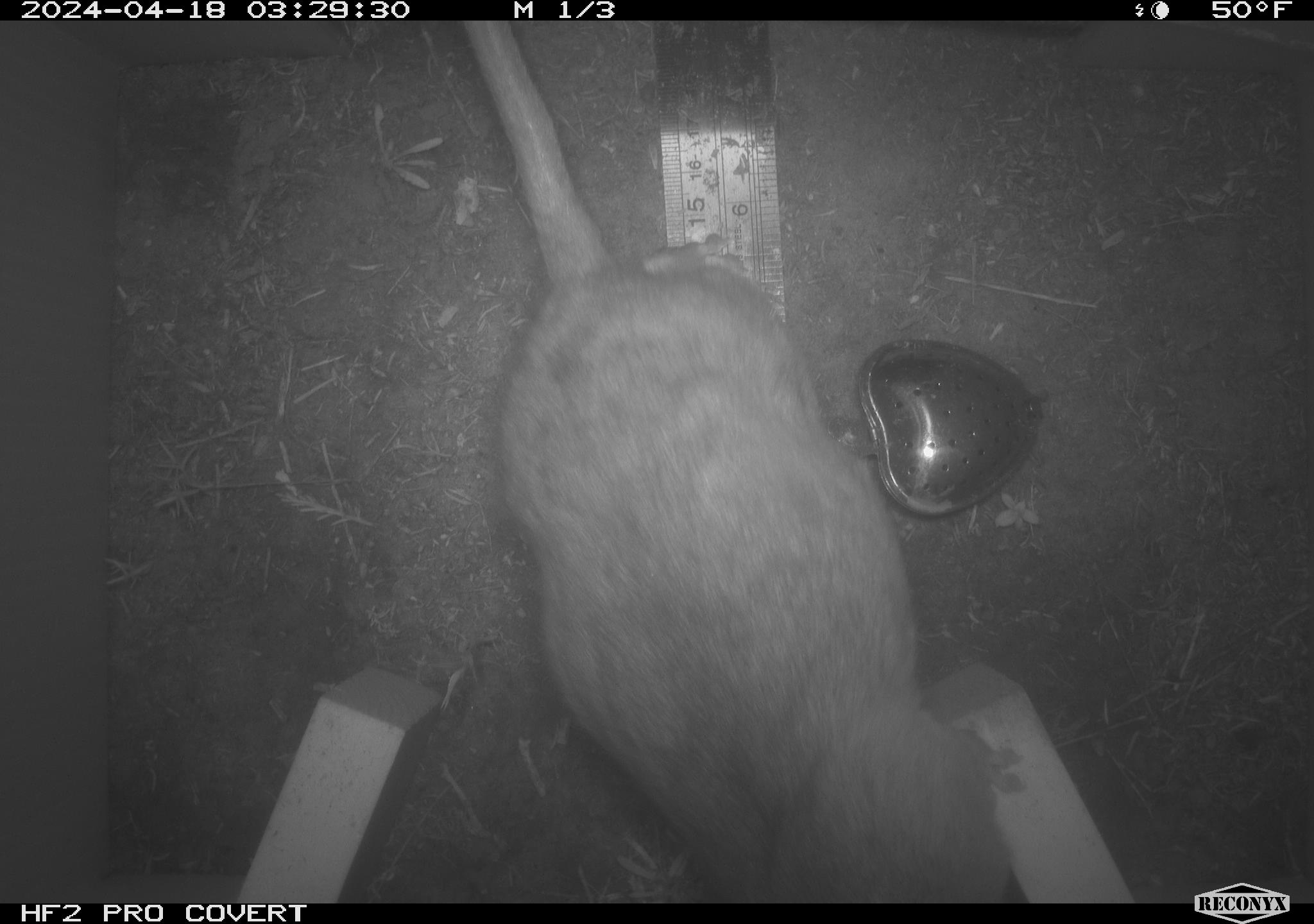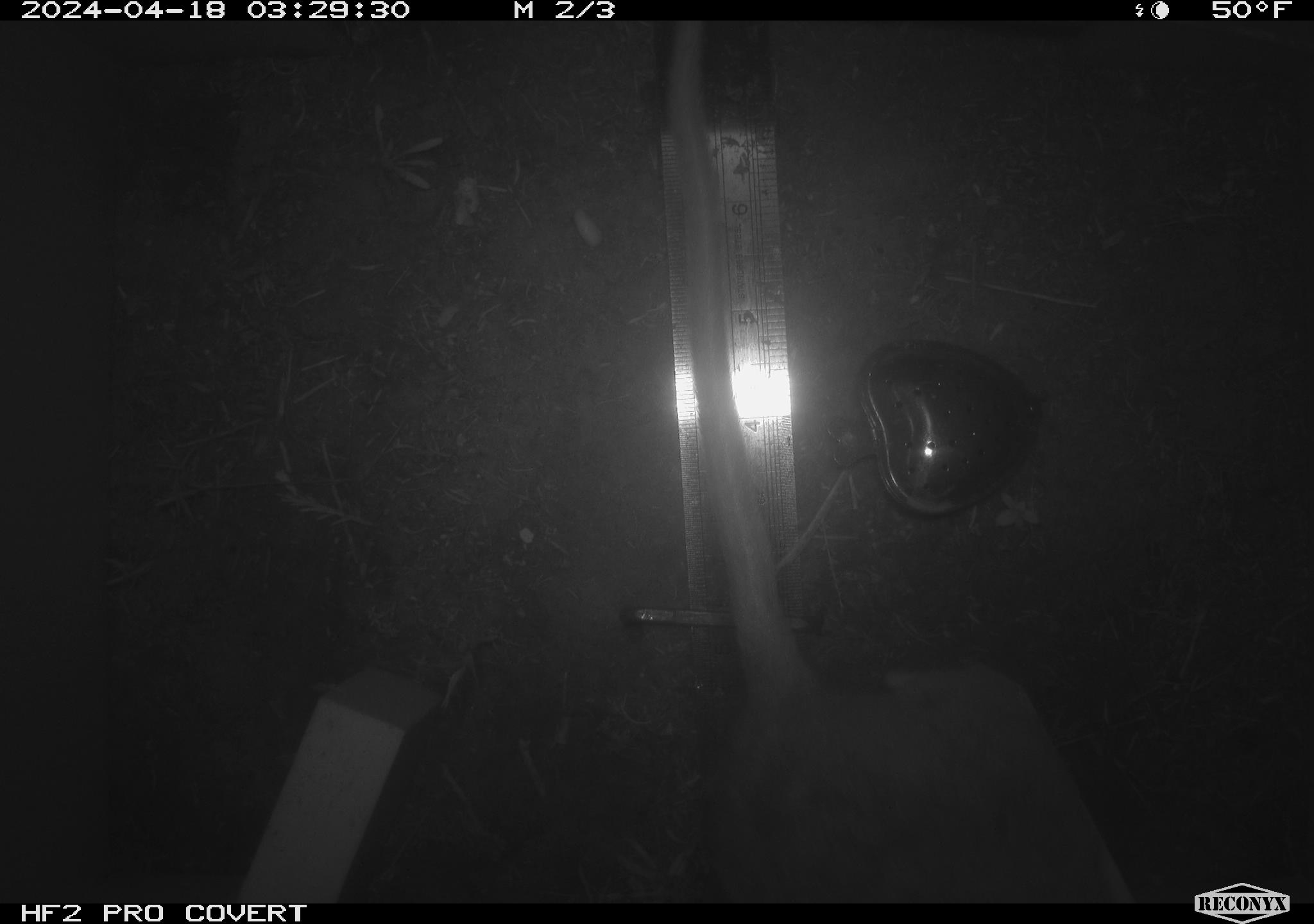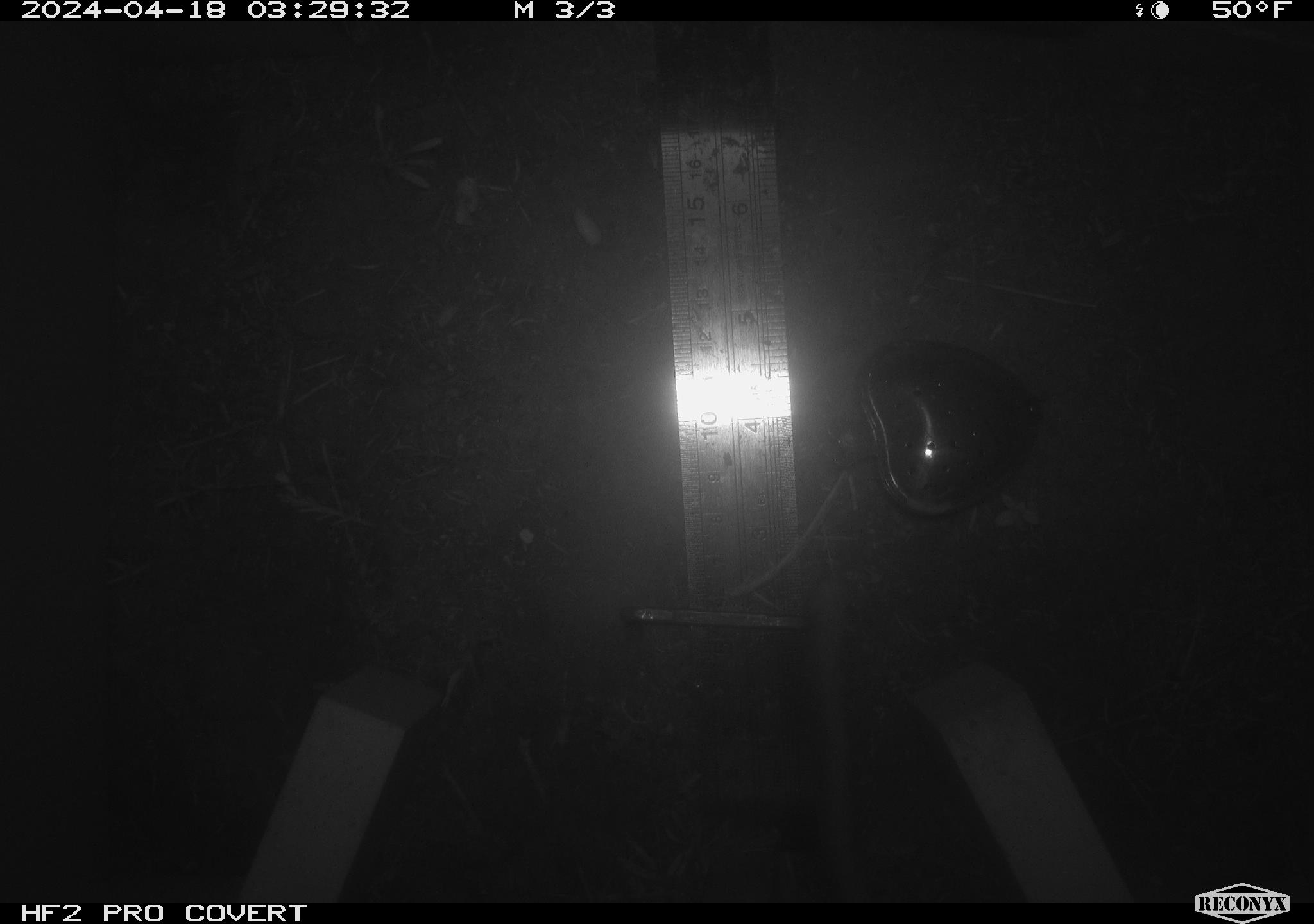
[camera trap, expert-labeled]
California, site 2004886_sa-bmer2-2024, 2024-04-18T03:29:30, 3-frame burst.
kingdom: Animalia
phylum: Chordata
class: Mammalia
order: Rodentia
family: Muridae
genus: Rattus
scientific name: Rattus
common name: rat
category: rattus species